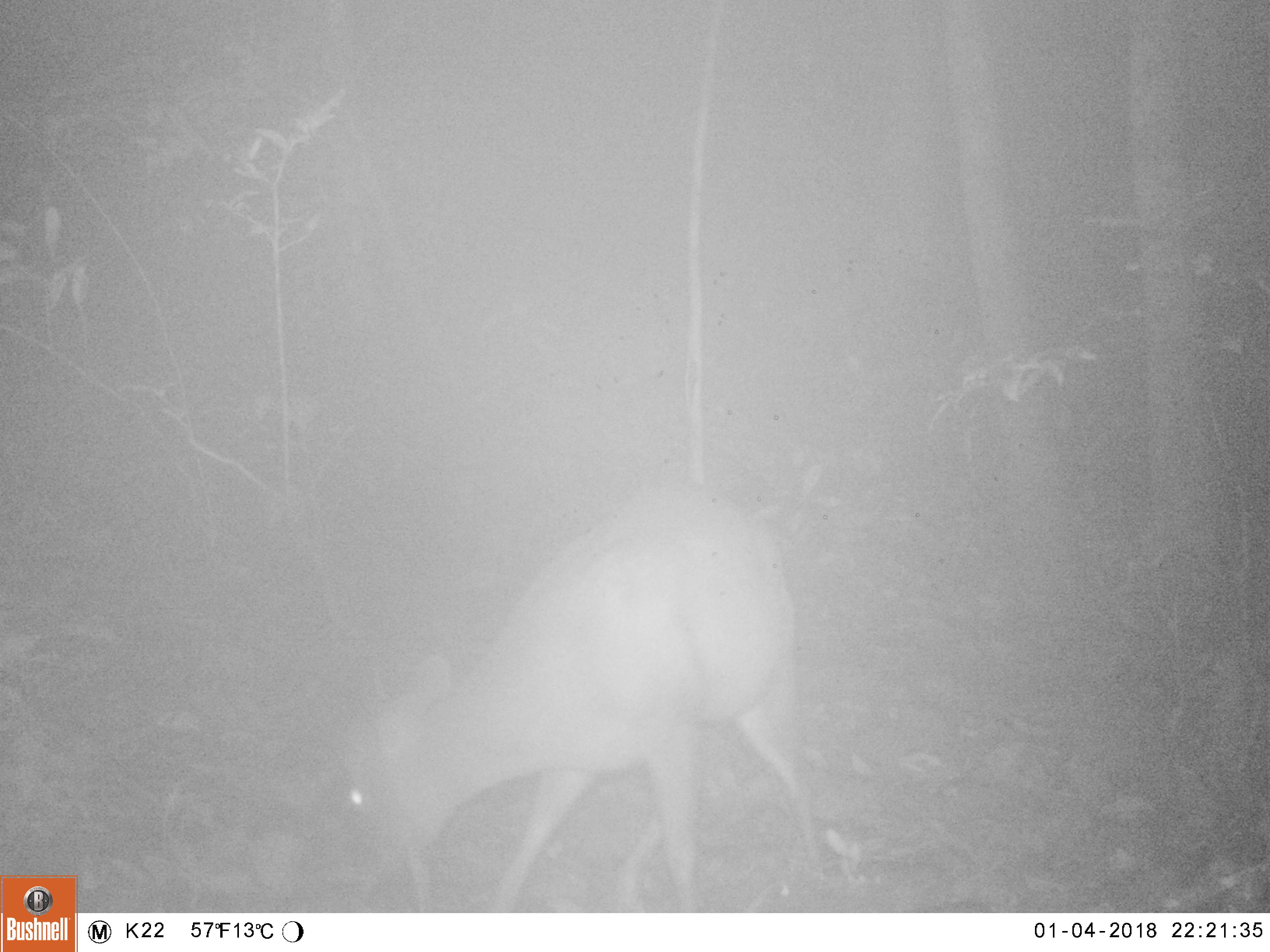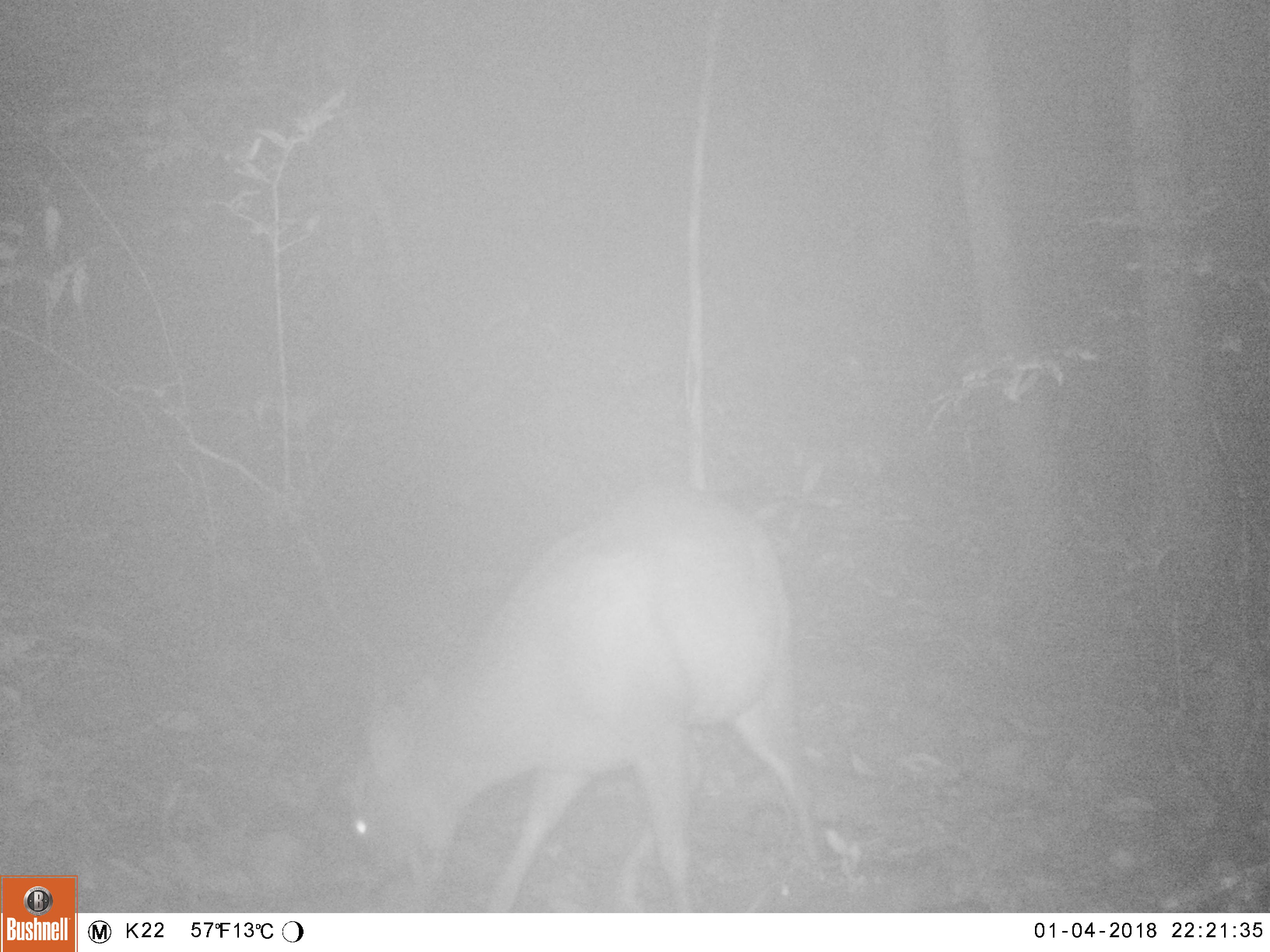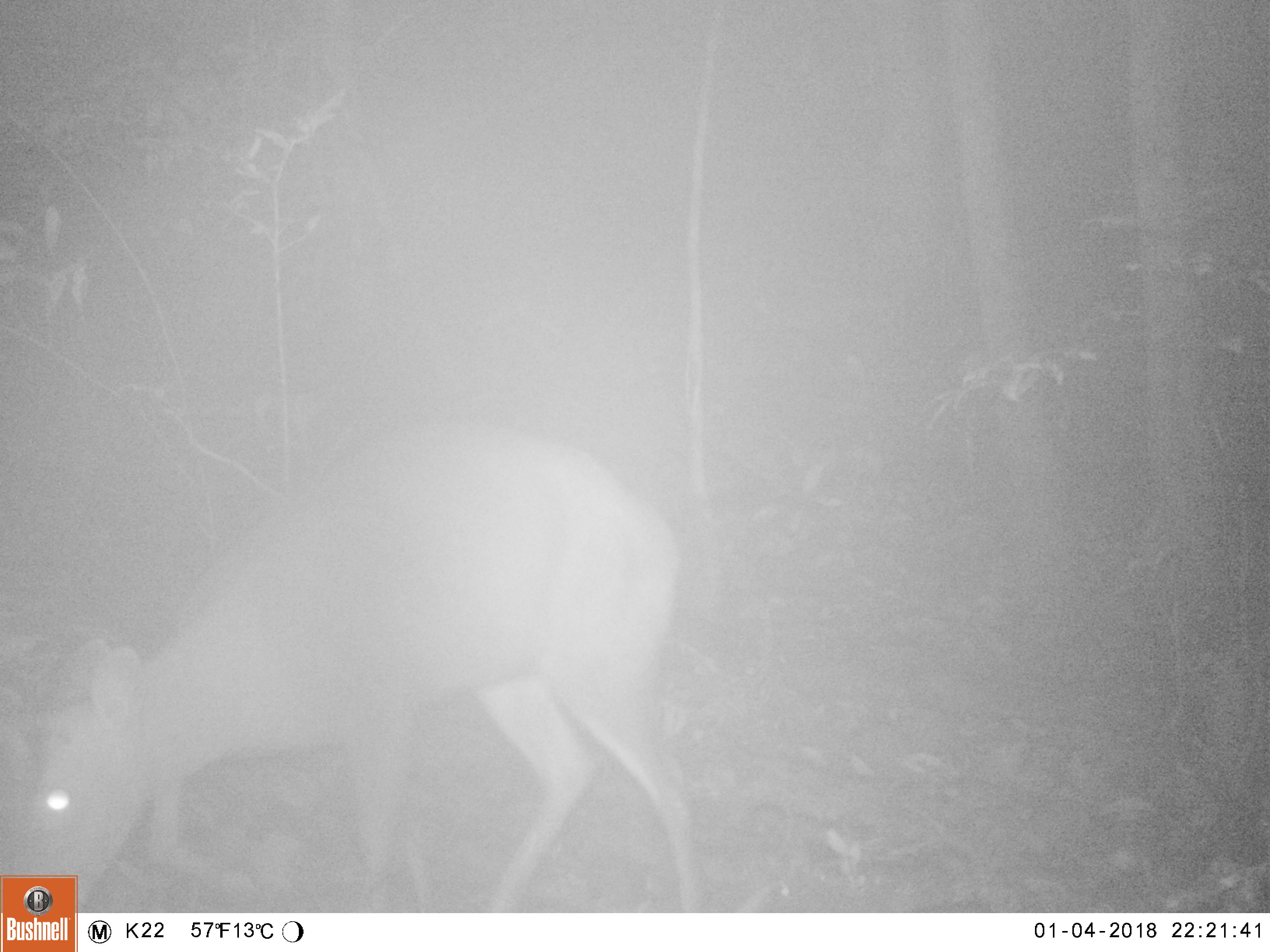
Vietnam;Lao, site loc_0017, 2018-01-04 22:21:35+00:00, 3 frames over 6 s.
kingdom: Animalia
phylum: Chordata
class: Mammalia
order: Artiodactyla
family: Cervidae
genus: Muntiacus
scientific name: Muntiacus rooseveltorum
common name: roosevelt's muntjac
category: roosevelts muntjac group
Roosevelts muntjac group (roosevelt's muntjac) (Muntiacus rooseveltorum). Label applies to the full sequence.